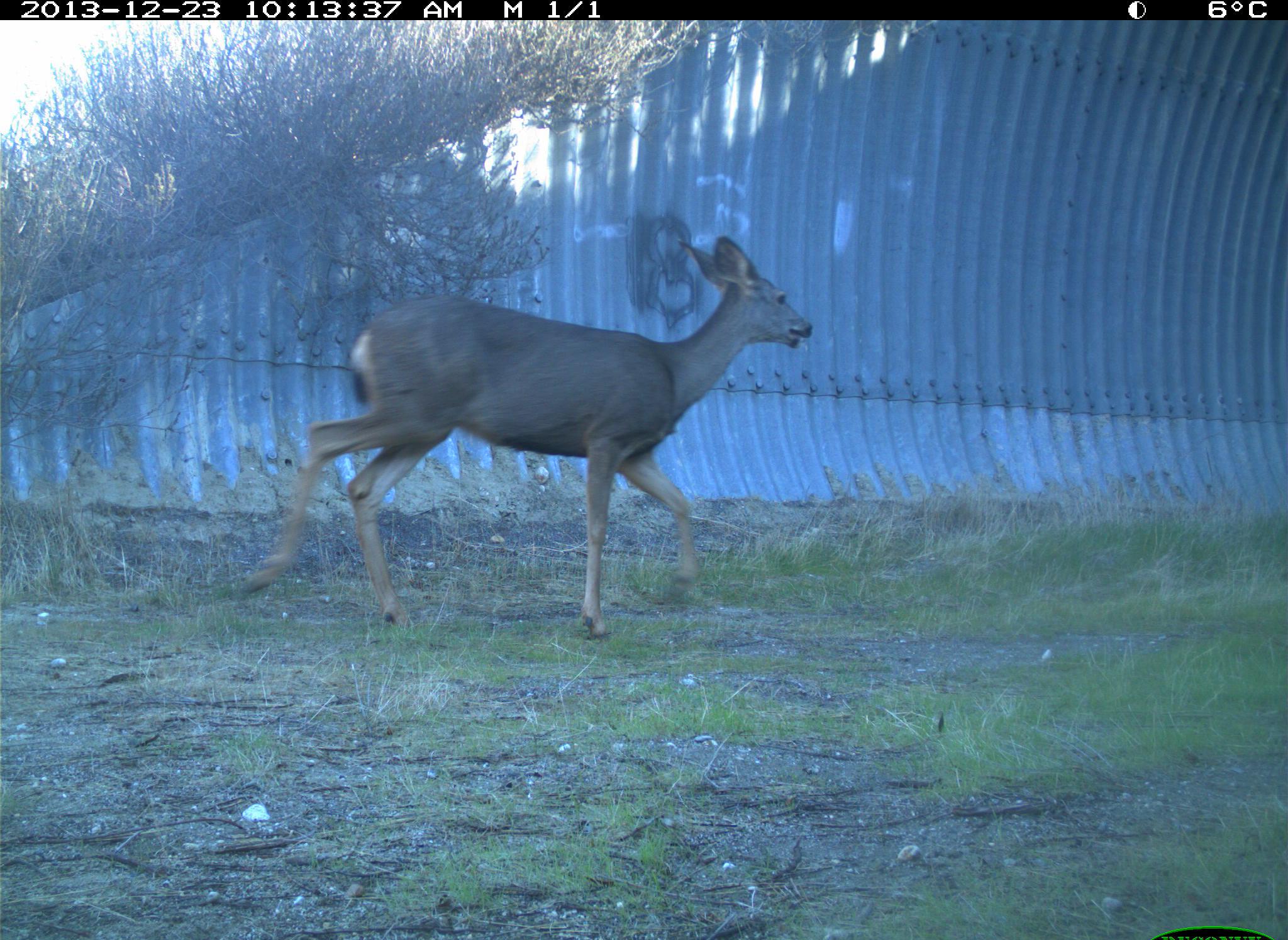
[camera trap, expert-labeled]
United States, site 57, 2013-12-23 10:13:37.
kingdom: Animalia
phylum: Chordata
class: Mammalia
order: Artiodactyla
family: Cervidae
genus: Odocoileus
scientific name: Odocoileus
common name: deer